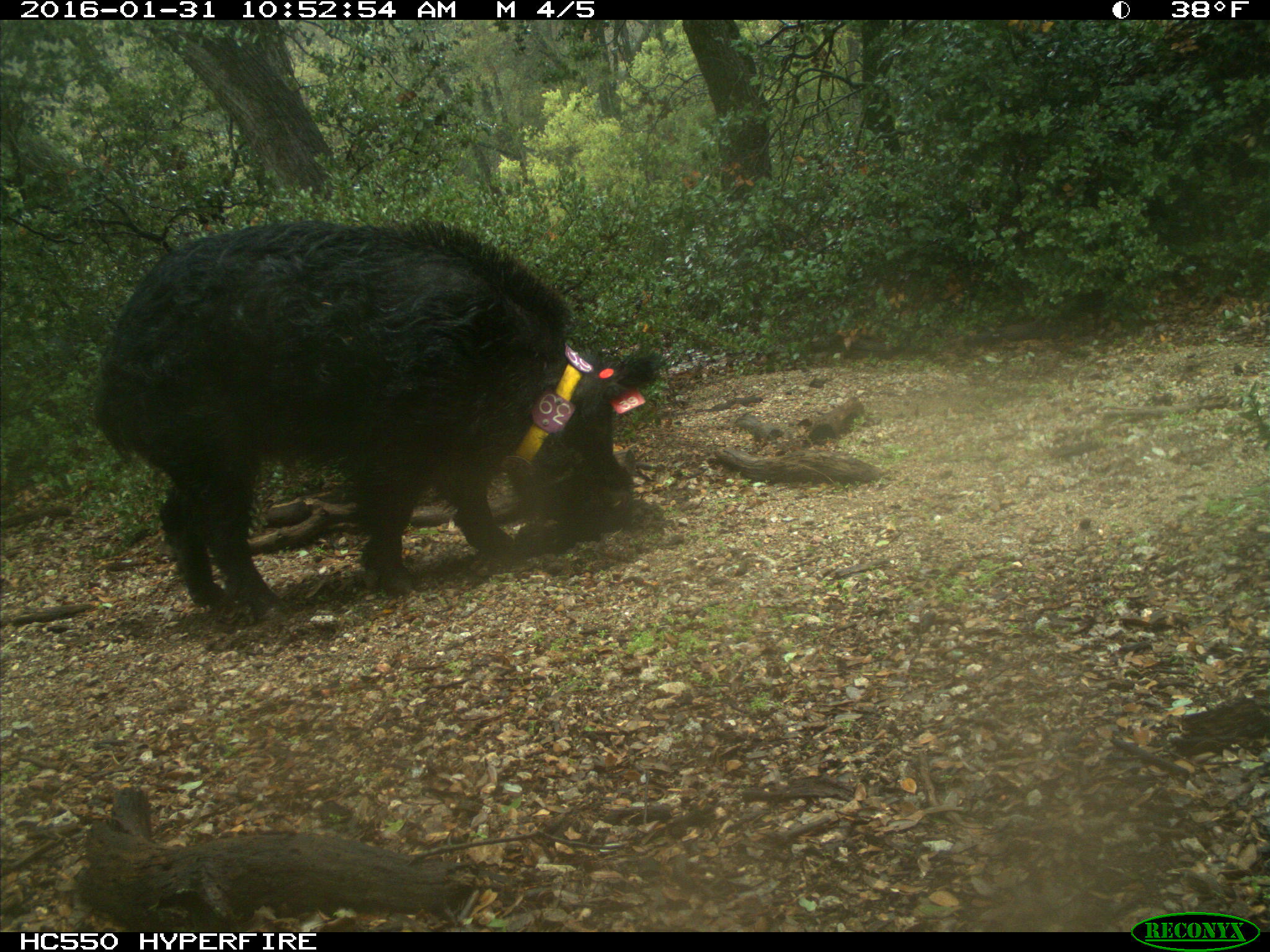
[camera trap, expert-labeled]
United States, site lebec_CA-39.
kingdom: Animalia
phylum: Chordata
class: Mammalia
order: Artiodactyla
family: Suidae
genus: Sus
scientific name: Sus scrofa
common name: wild boar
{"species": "Sus scrofa (wild boar)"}